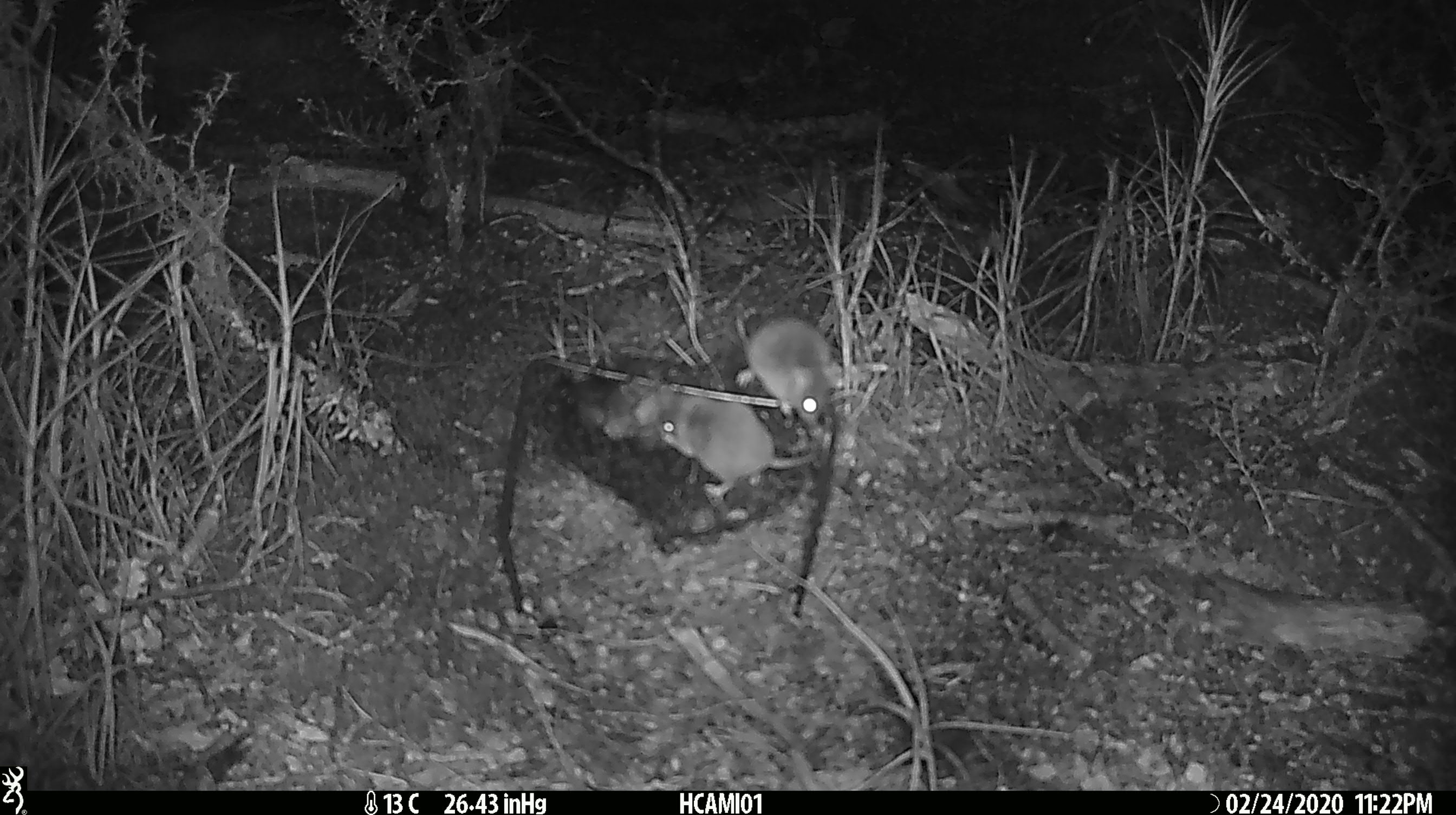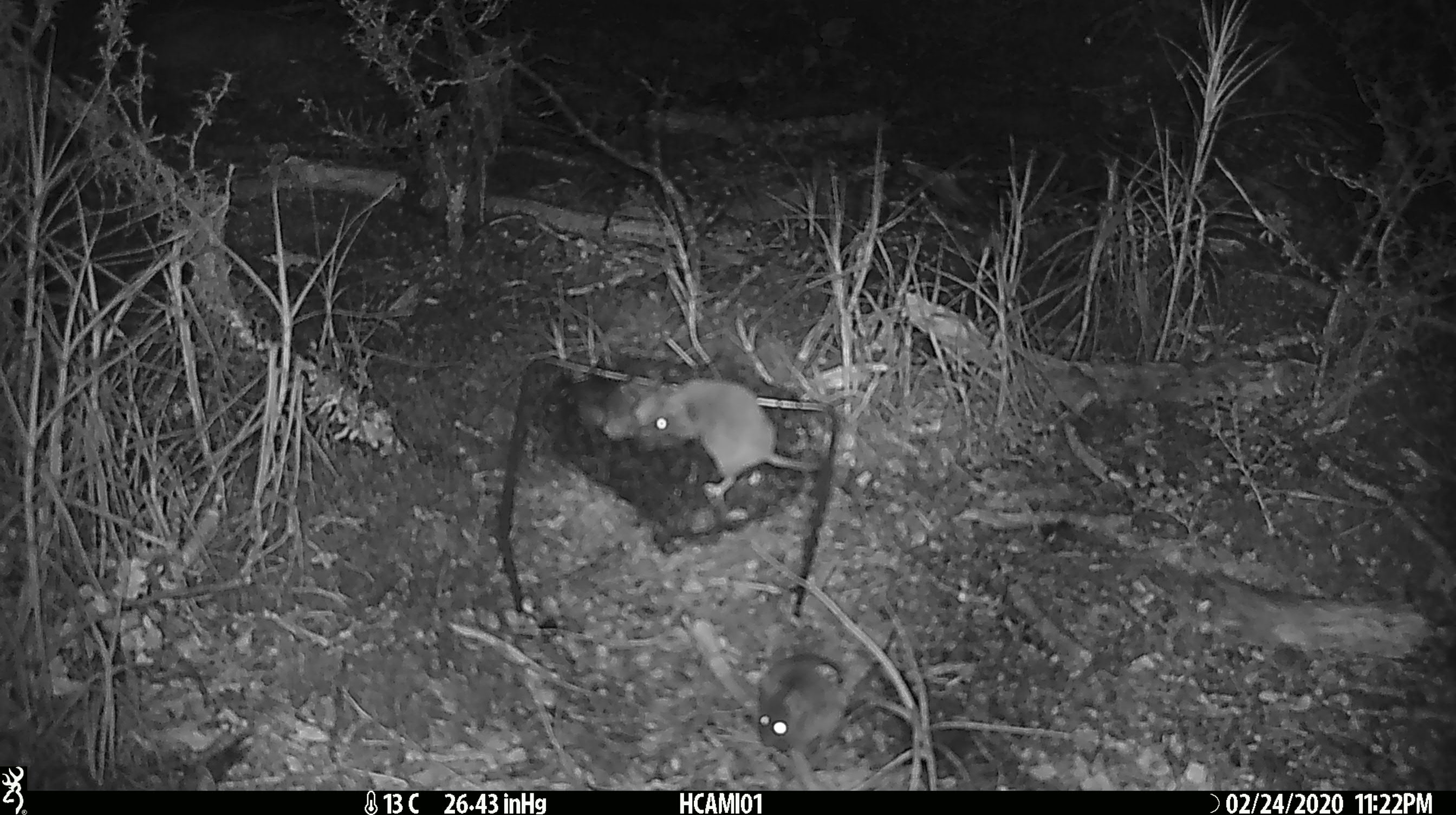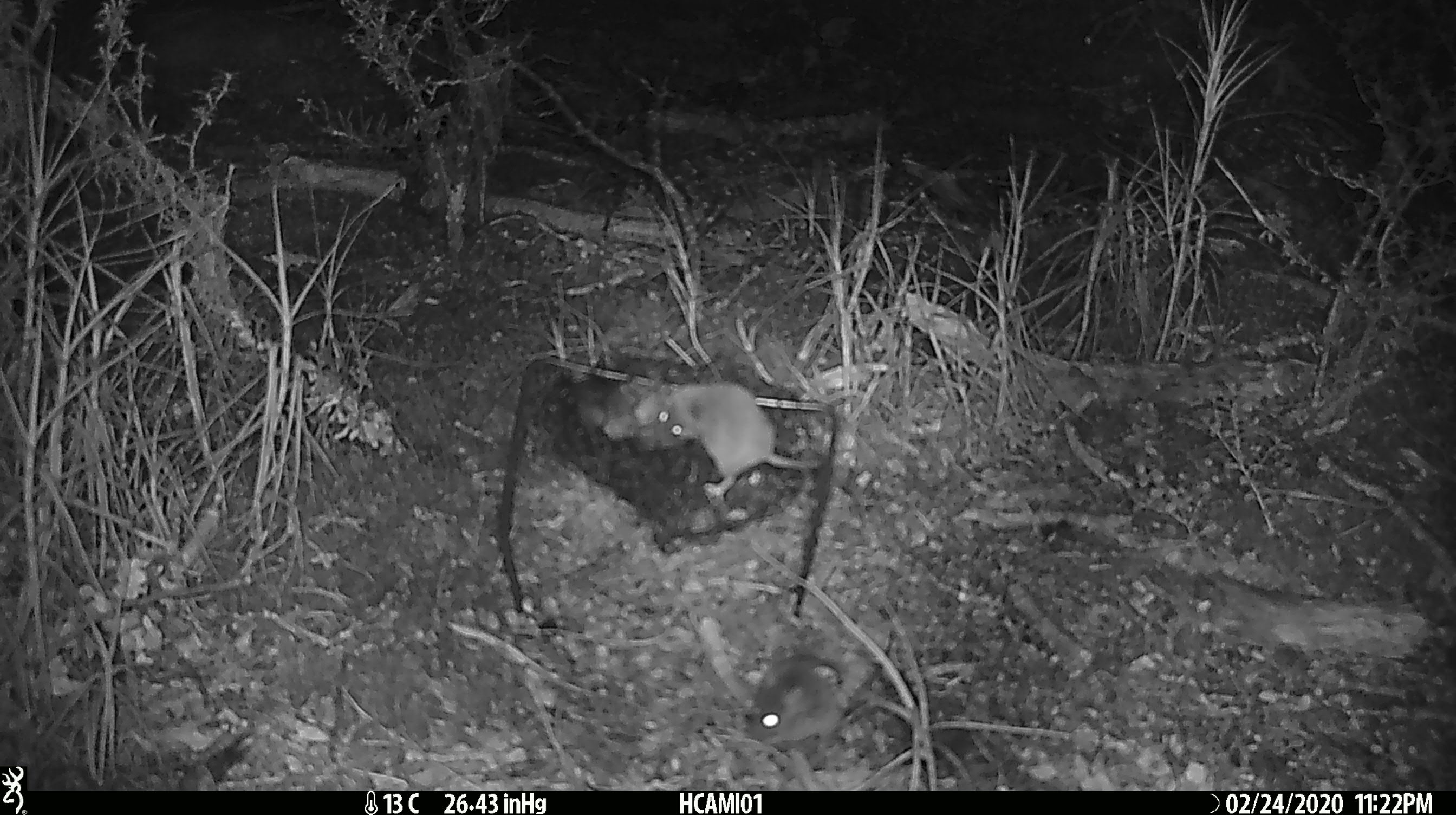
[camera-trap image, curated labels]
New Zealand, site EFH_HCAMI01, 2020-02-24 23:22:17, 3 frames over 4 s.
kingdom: Animalia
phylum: Chordata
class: Mammalia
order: Rodentia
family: Muridae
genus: Mus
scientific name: Mus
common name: mouse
Mouse (Mus).